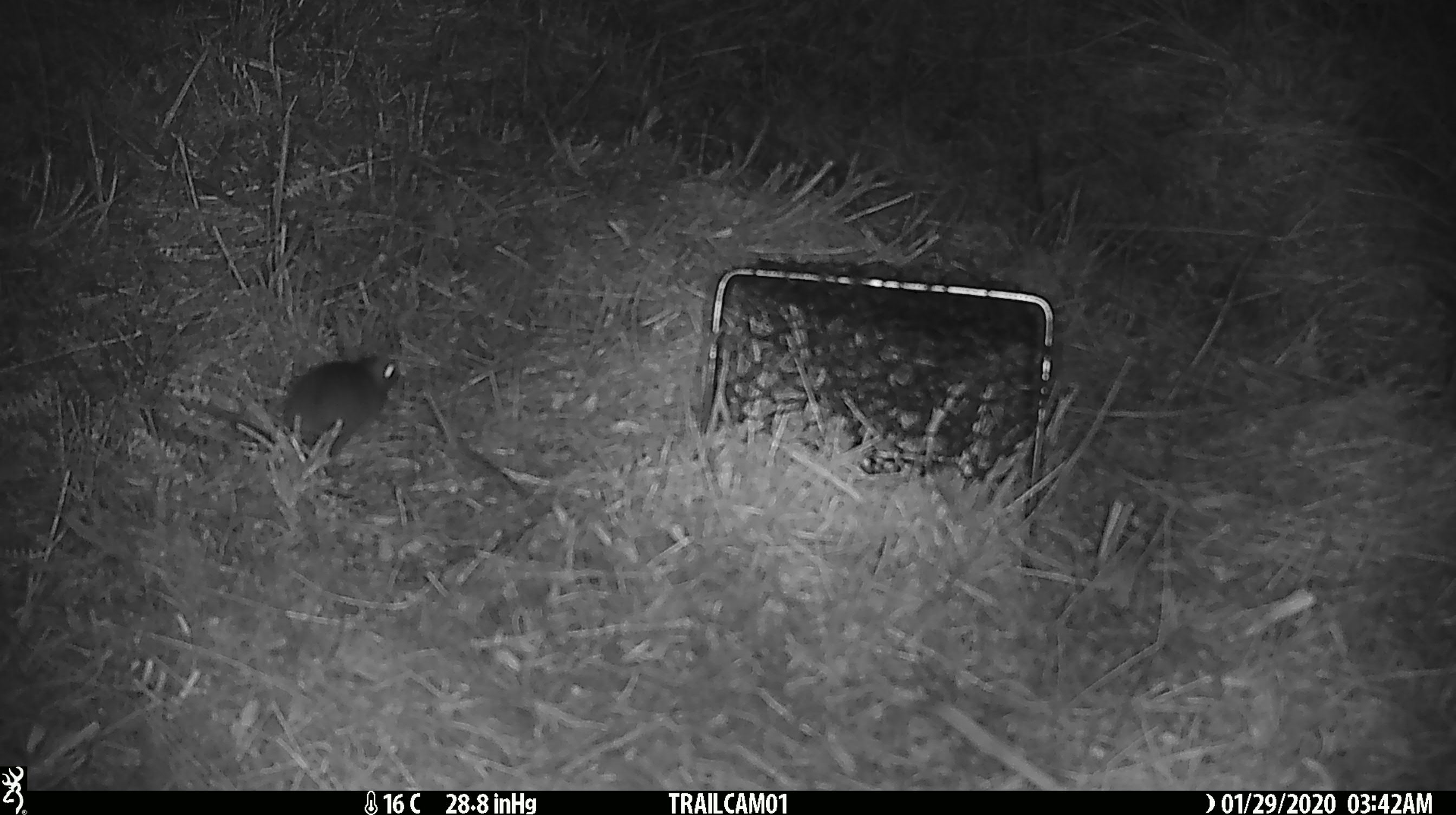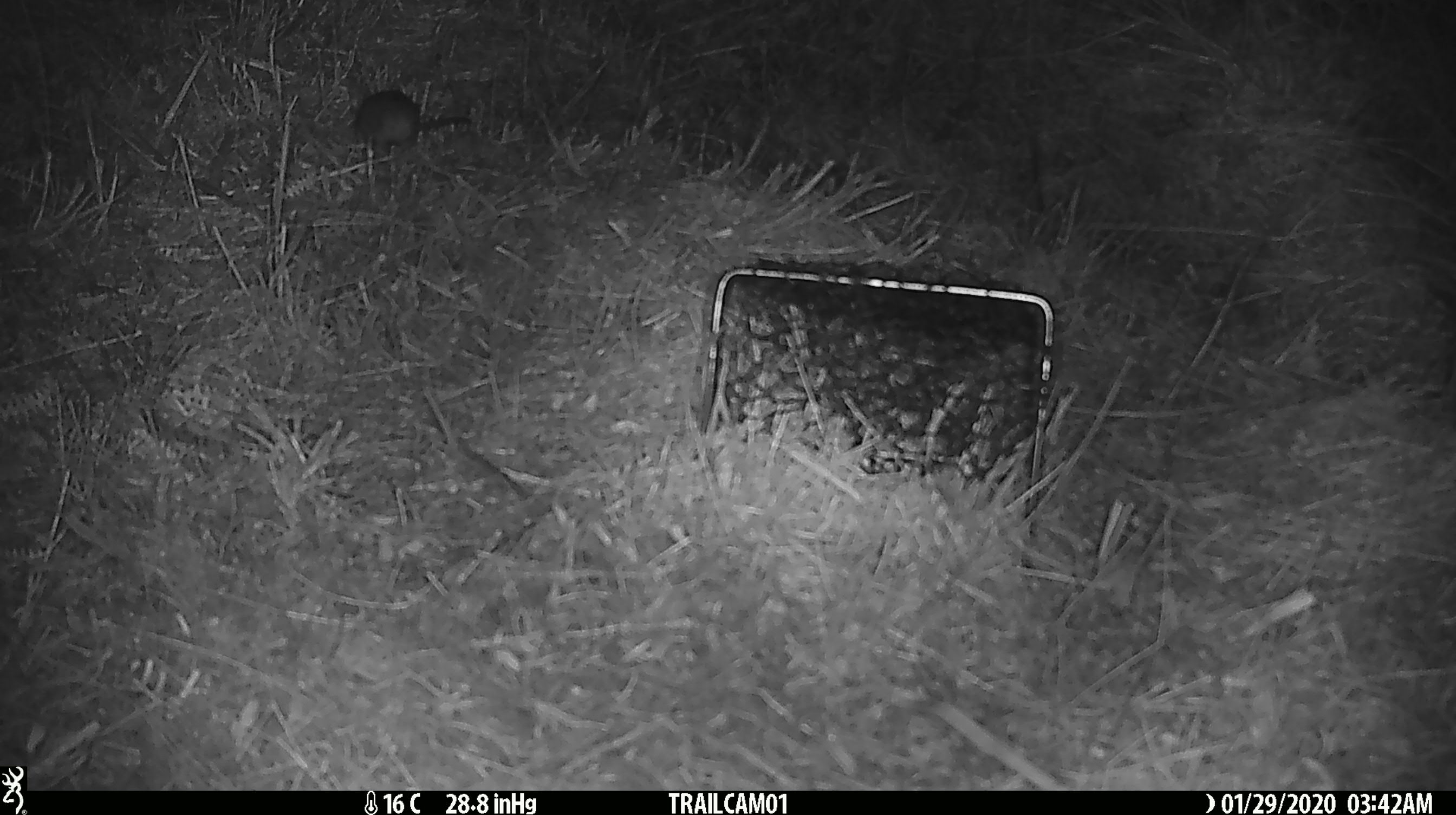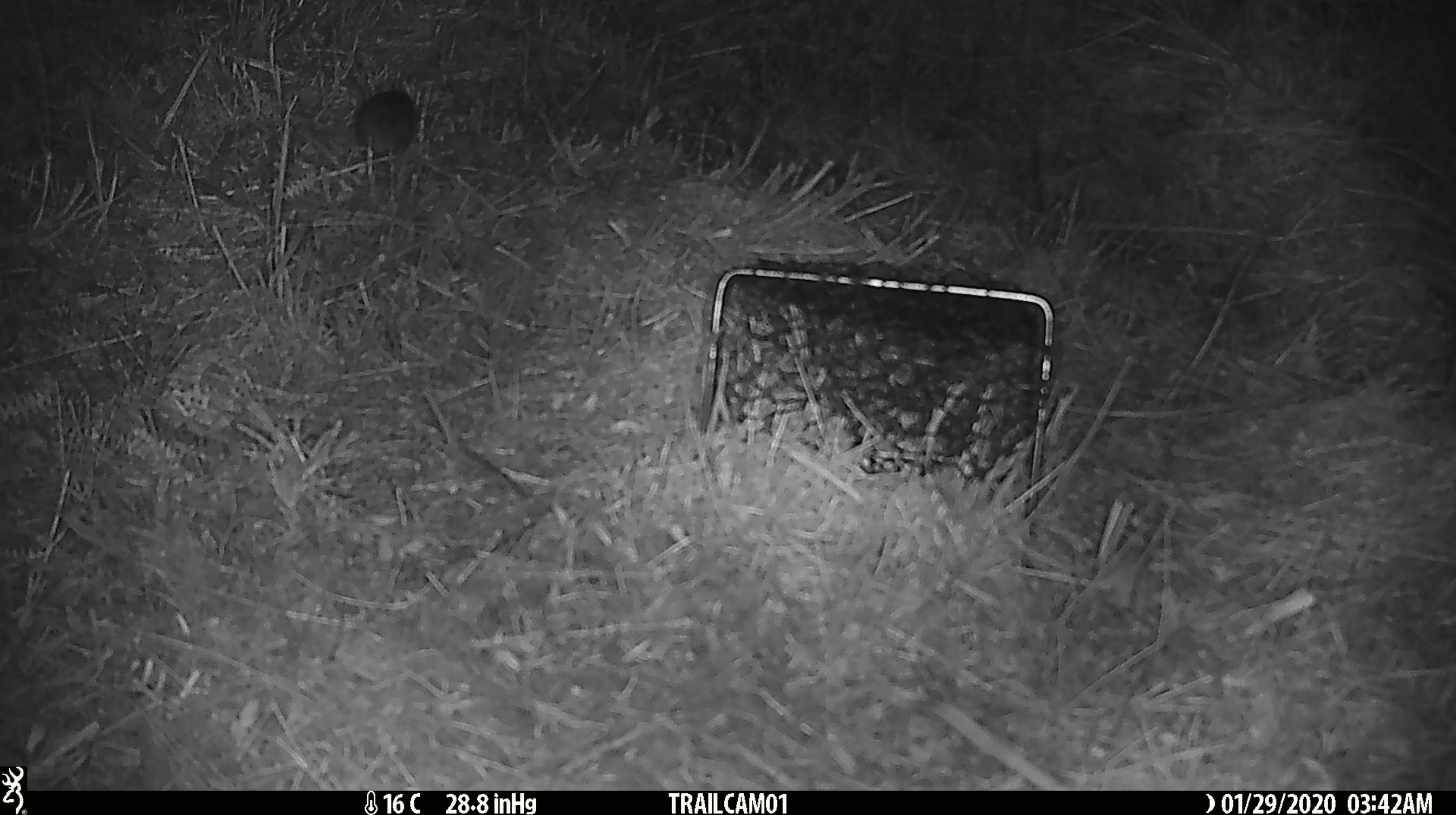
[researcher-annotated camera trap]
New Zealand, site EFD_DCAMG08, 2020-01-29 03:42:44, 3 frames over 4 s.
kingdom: Animalia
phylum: Chordata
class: Mammalia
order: Rodentia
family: Muridae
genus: Mus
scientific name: Mus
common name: mouse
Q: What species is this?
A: Mouse (Mus).